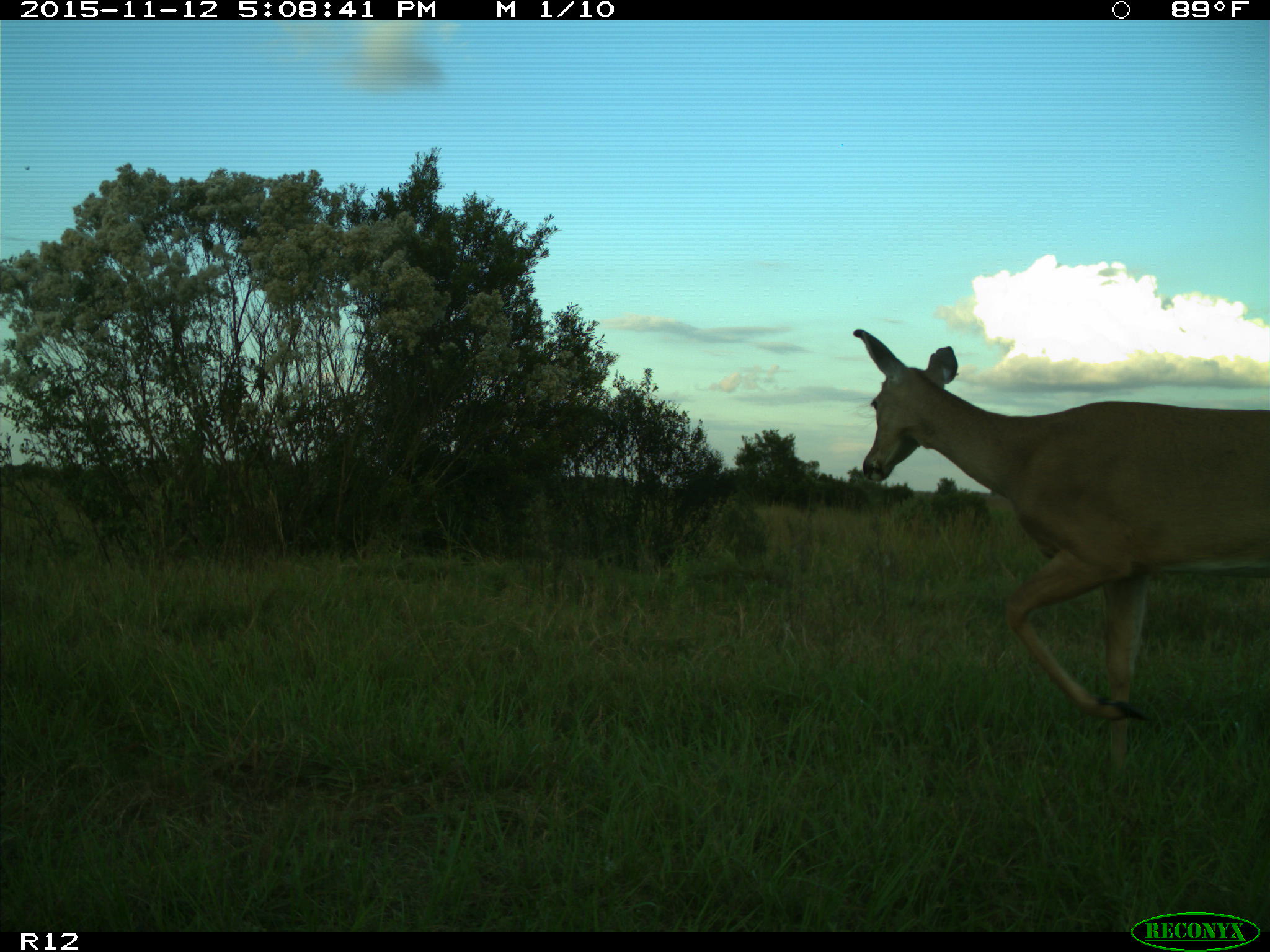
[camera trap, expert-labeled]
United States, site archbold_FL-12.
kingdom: Animalia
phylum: Chordata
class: Mammalia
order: Artiodactyla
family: Cervidae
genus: Odocoileus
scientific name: Odocoileus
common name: deer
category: unidentified deer